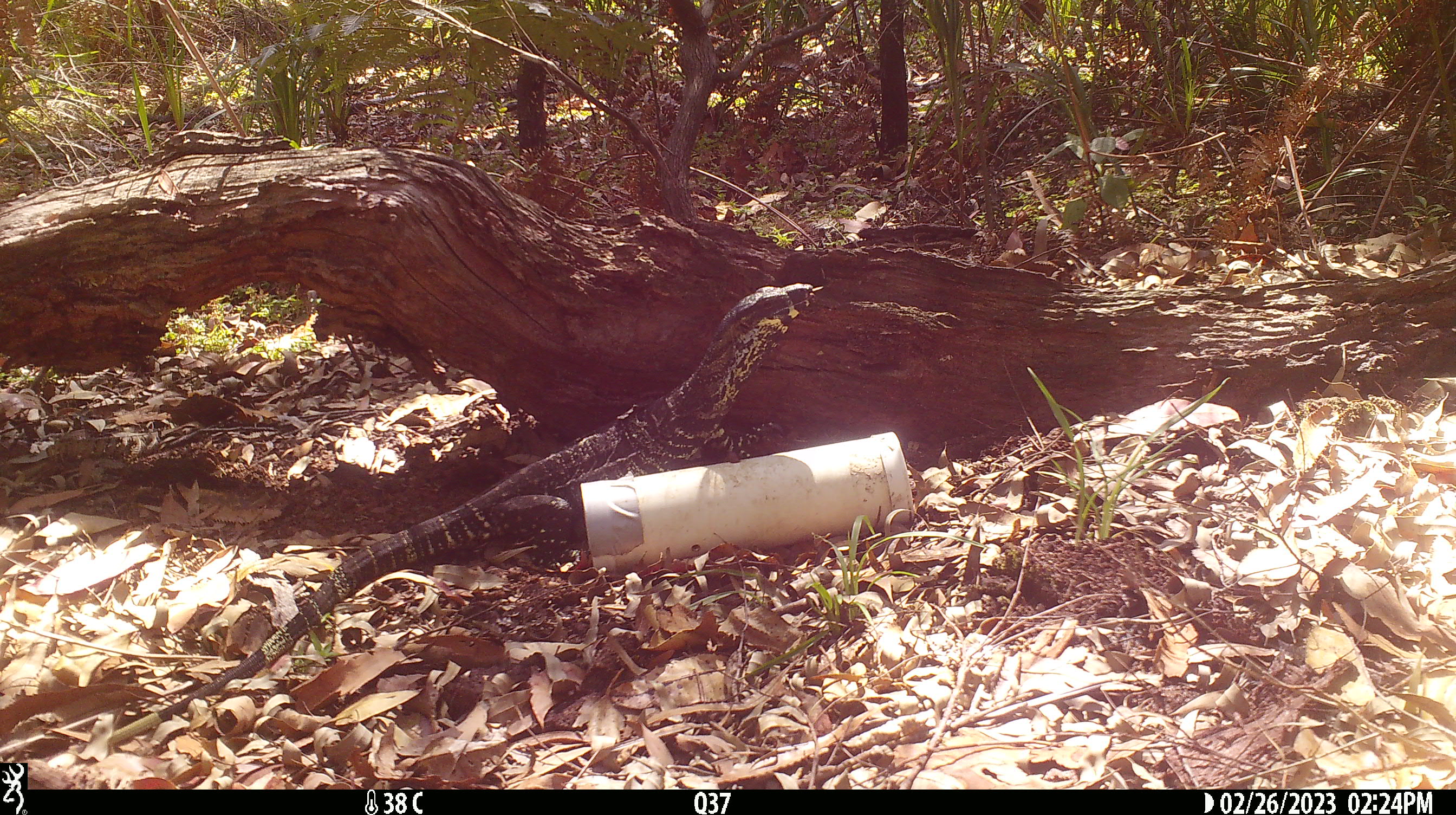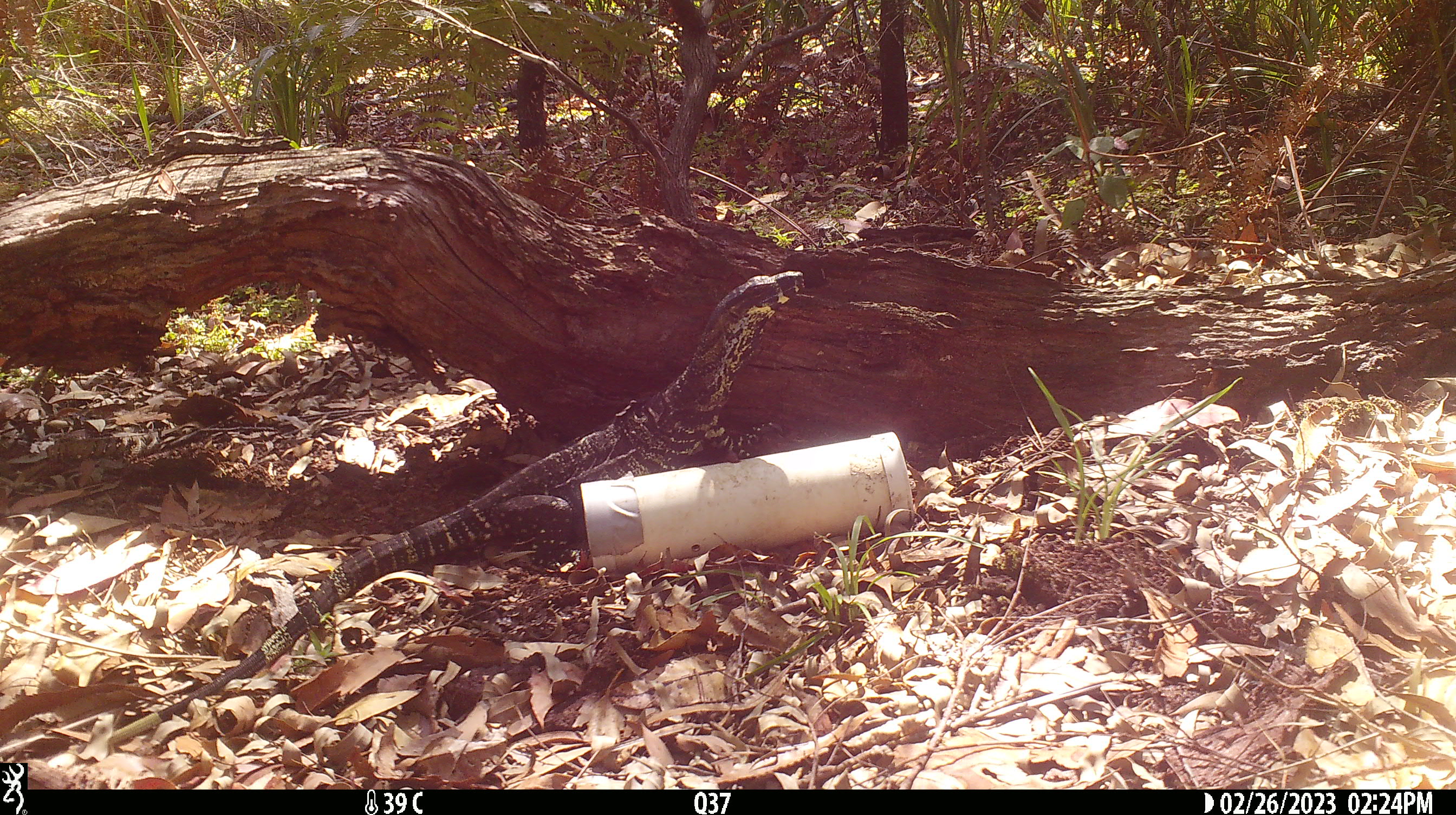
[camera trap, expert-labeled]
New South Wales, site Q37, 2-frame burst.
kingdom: Animalia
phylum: Chordata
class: Reptilia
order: Squamata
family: Varanidae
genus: Varanus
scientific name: Varanus varius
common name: lace monitor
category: goanna